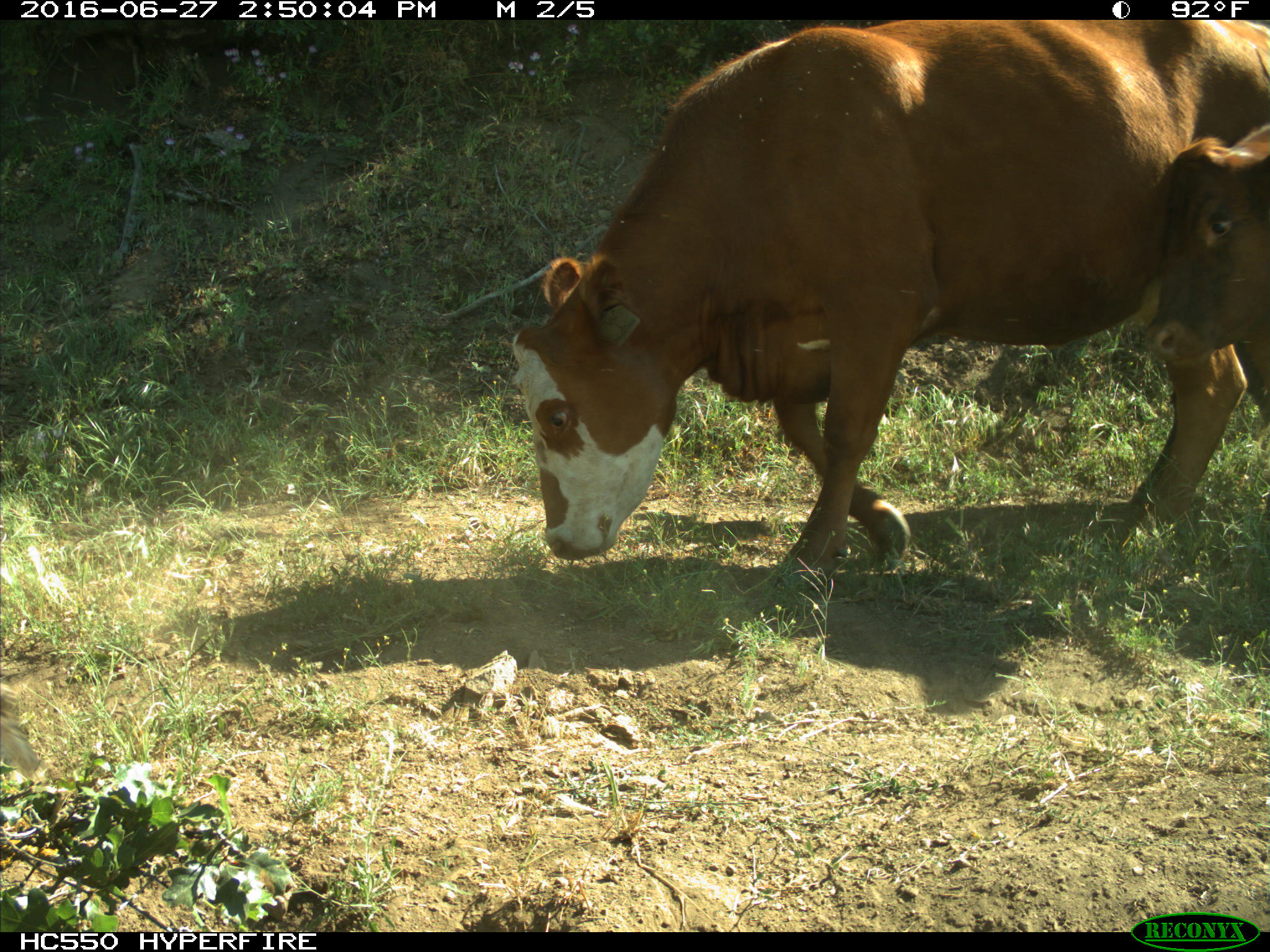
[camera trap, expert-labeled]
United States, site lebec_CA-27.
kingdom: Animalia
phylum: Chordata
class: Mammalia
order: Artiodactyla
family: Bovidae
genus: Bos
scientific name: Bos taurus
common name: domestic cow